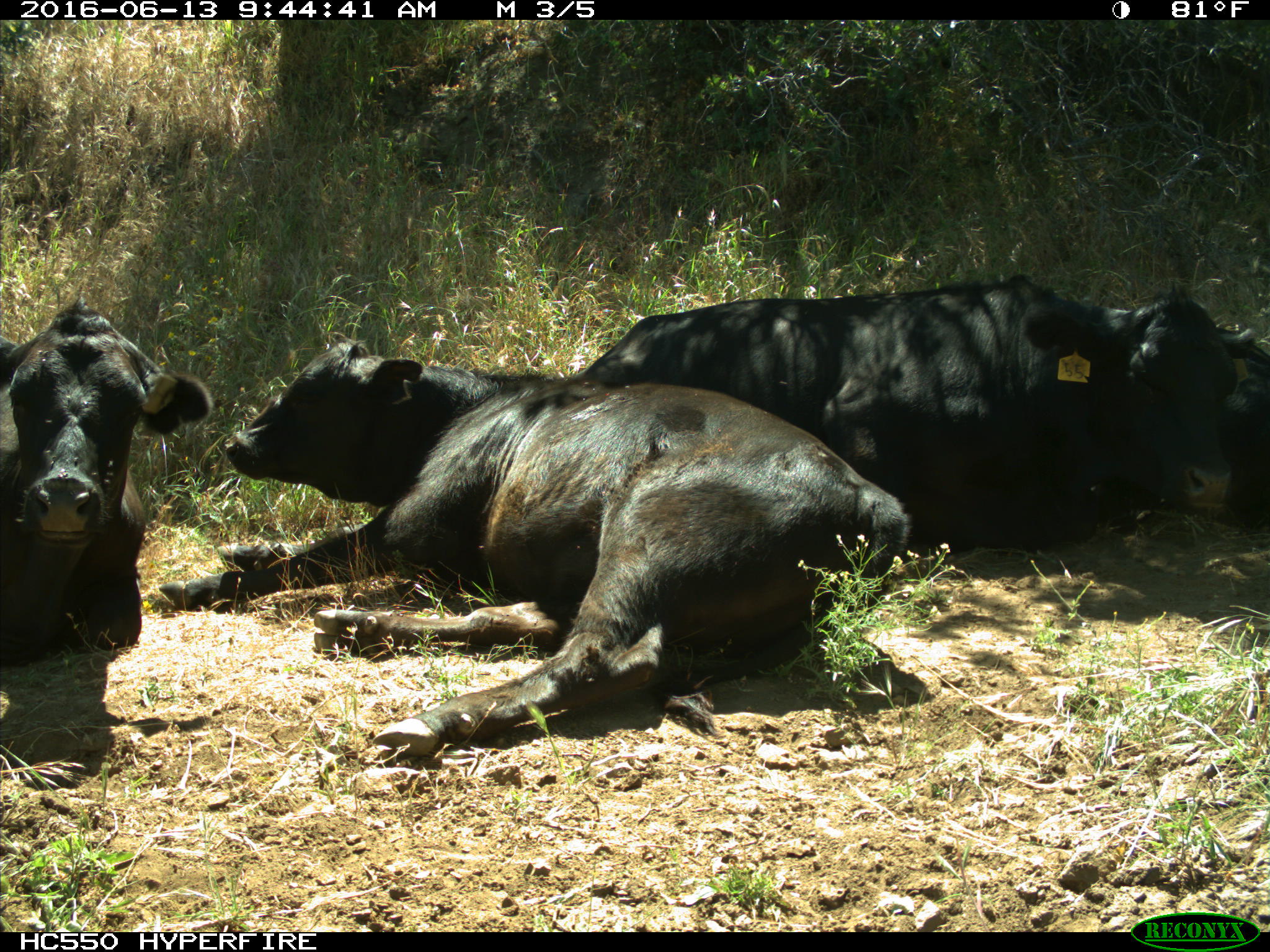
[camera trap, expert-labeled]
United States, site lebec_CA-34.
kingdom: Animalia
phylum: Chordata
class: Mammalia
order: Artiodactyla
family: Bovidae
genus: Bos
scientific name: Bos taurus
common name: domestic cow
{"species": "Bos taurus (domestic cow)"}